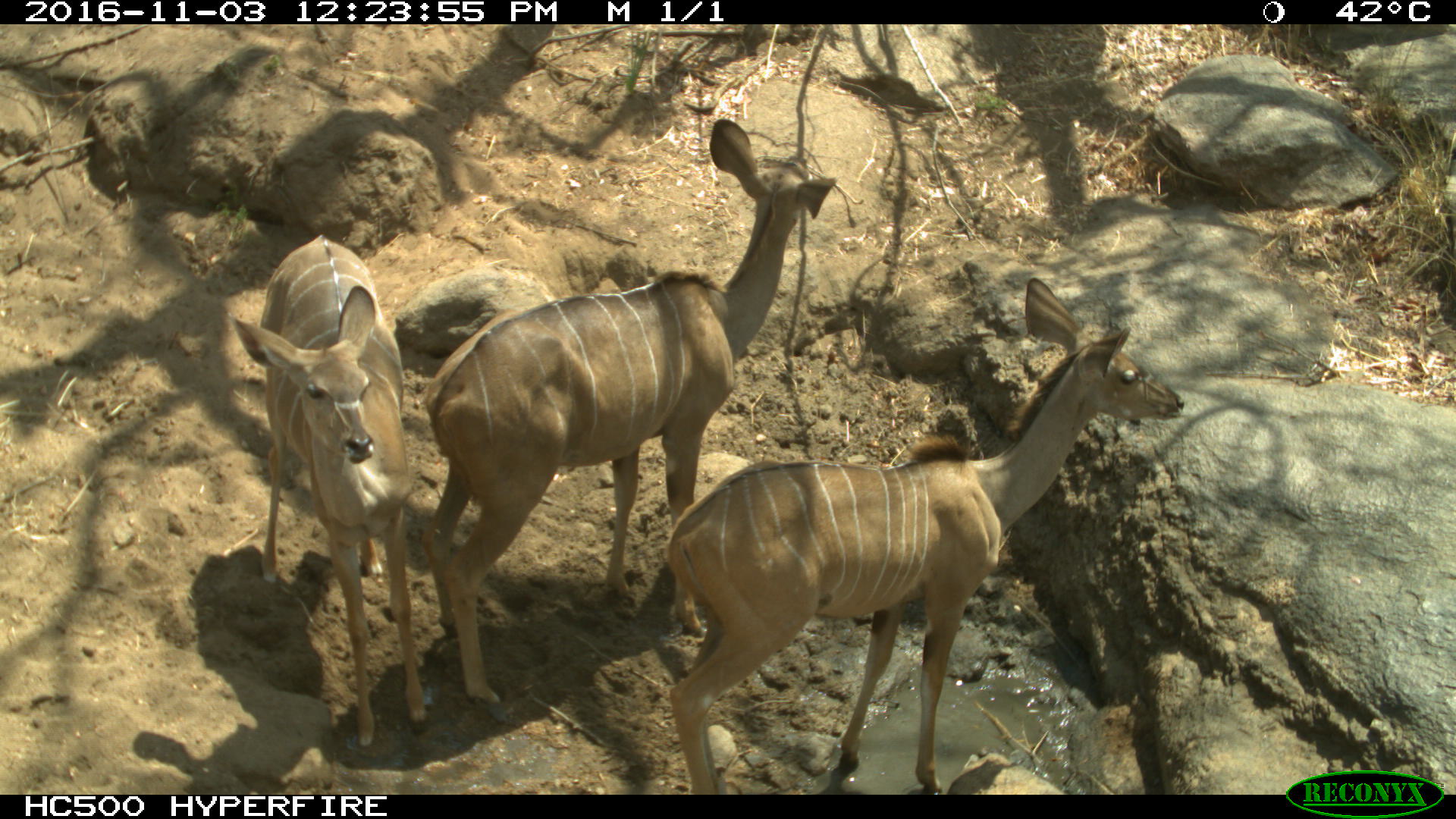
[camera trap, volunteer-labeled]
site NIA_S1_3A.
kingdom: Animalia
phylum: Chordata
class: Mammalia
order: Artiodactyla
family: Bovidae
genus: Tragelaphus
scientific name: Tragelaphus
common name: kudu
Kudu (Tragelaphus), count 3. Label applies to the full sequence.